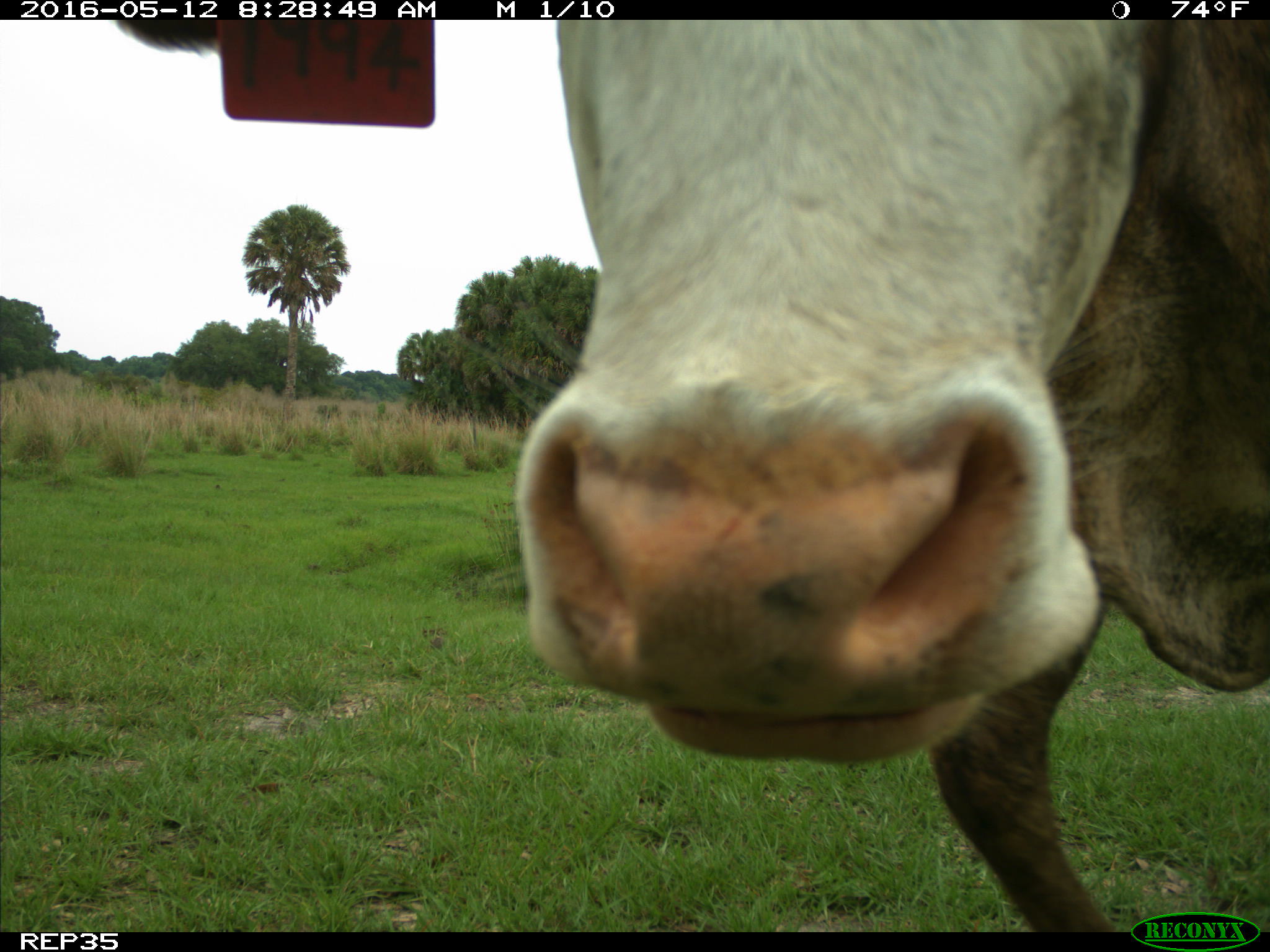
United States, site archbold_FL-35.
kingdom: Animalia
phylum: Chordata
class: Mammalia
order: Artiodactyla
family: Bovidae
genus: Bos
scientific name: Bos taurus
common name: domestic cow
Bos taurus (domestic cow).